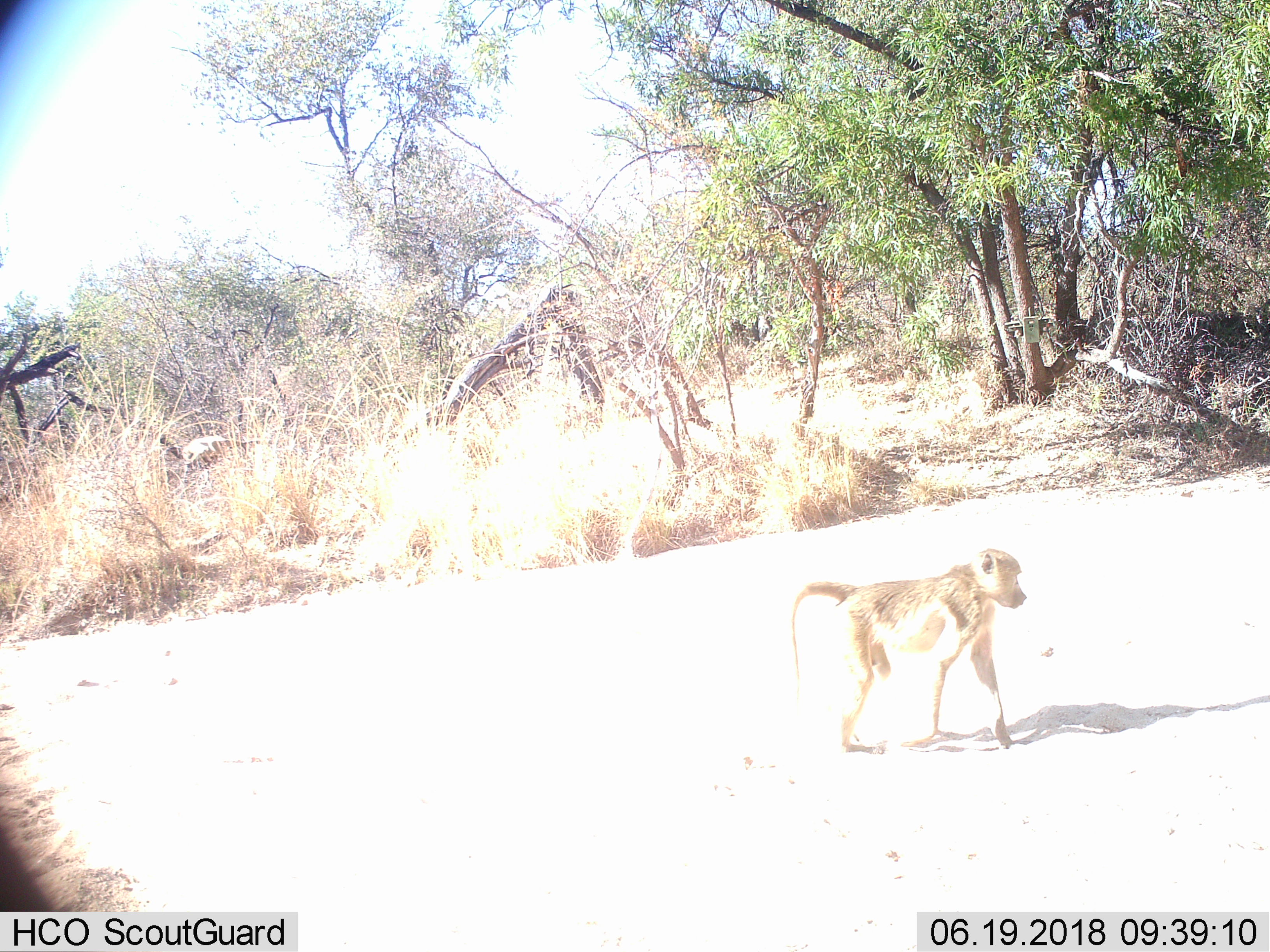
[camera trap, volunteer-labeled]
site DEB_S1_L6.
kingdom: Animalia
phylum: Chordata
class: Mammalia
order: Primates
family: Cercopithecidae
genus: Papio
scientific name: Papio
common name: baboon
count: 1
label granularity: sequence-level